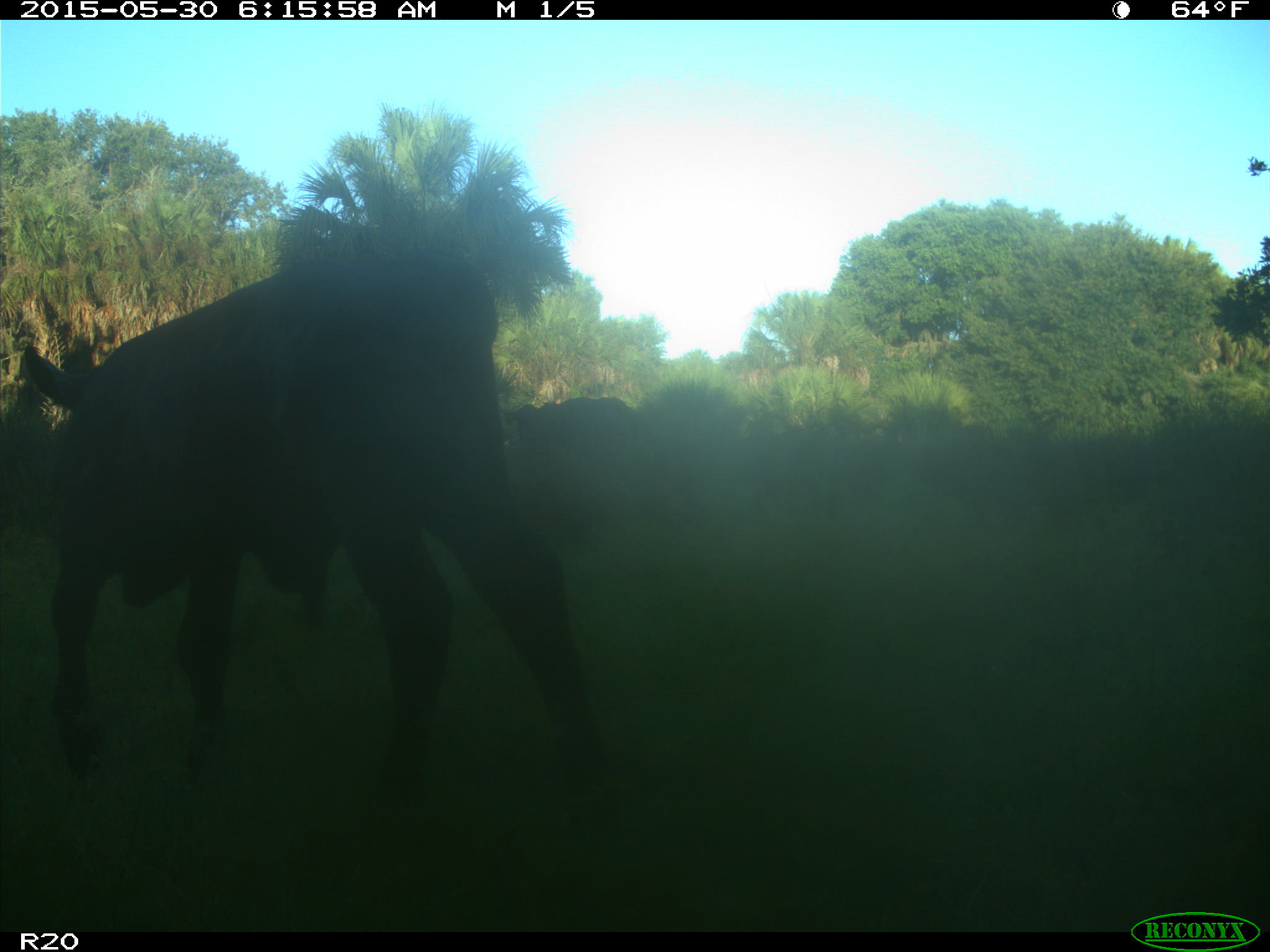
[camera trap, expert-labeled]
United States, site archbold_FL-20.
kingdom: Animalia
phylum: Chordata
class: Mammalia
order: Artiodactyla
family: Bovidae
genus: Bos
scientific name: Bos taurus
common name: domestic cow